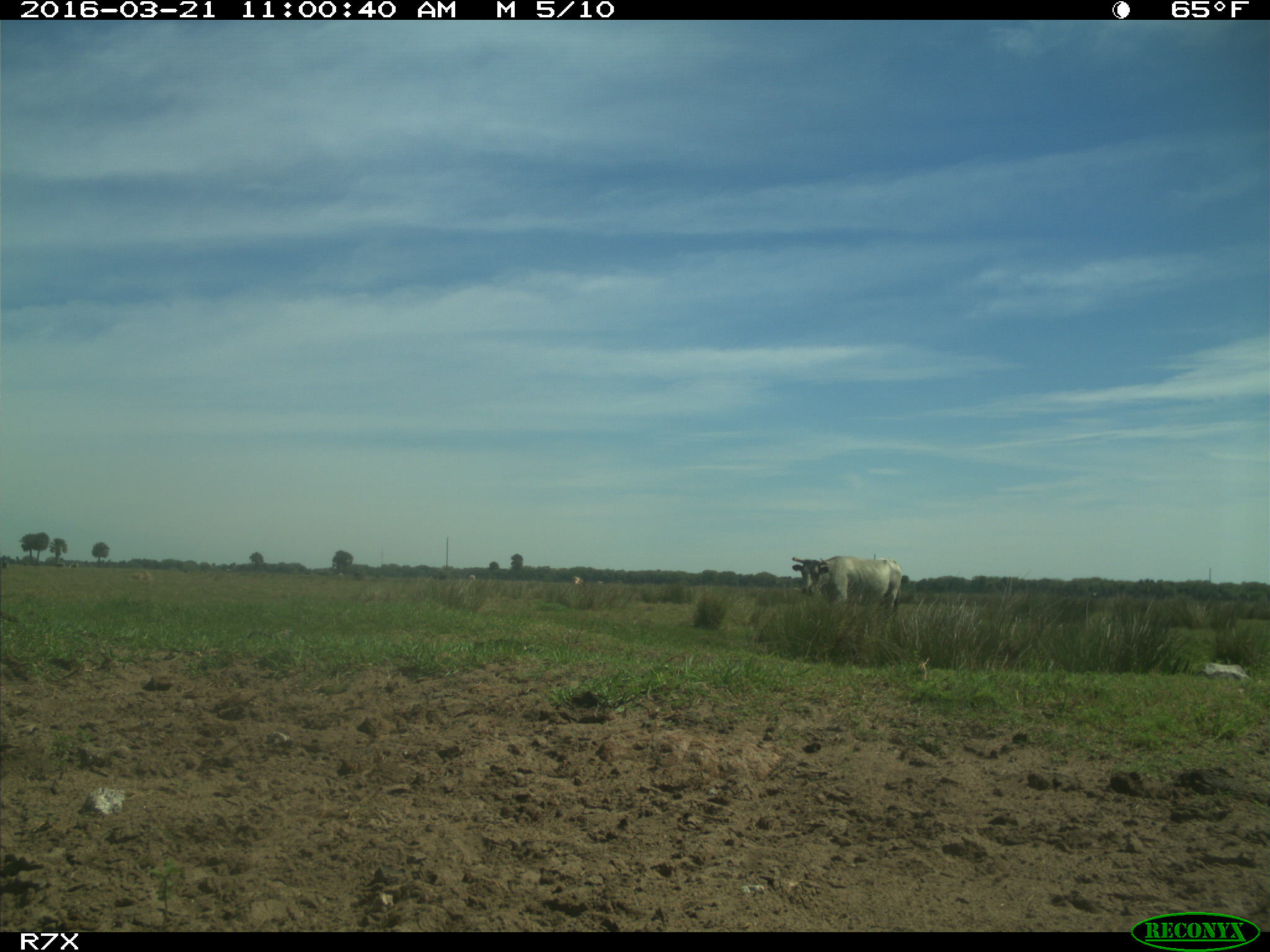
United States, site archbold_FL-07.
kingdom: Animalia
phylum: Chordata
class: Mammalia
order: Artiodactyla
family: Bovidae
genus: Bos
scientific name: Bos taurus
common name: domestic cow